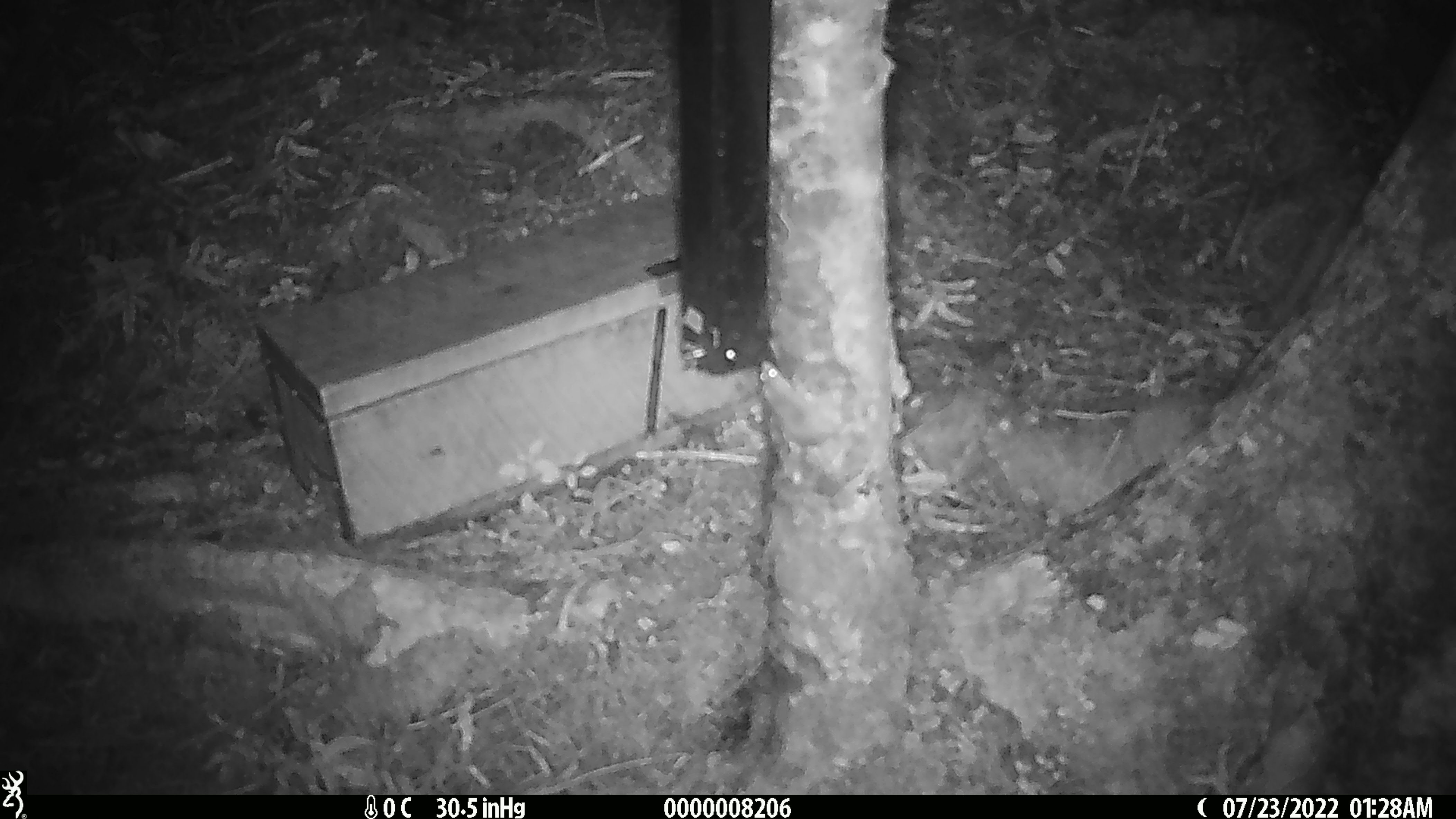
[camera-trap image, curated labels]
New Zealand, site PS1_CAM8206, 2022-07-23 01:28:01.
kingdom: Animalia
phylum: Chordata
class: Mammalia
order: Rodentia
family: Muridae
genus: Mus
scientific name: Mus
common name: mouse